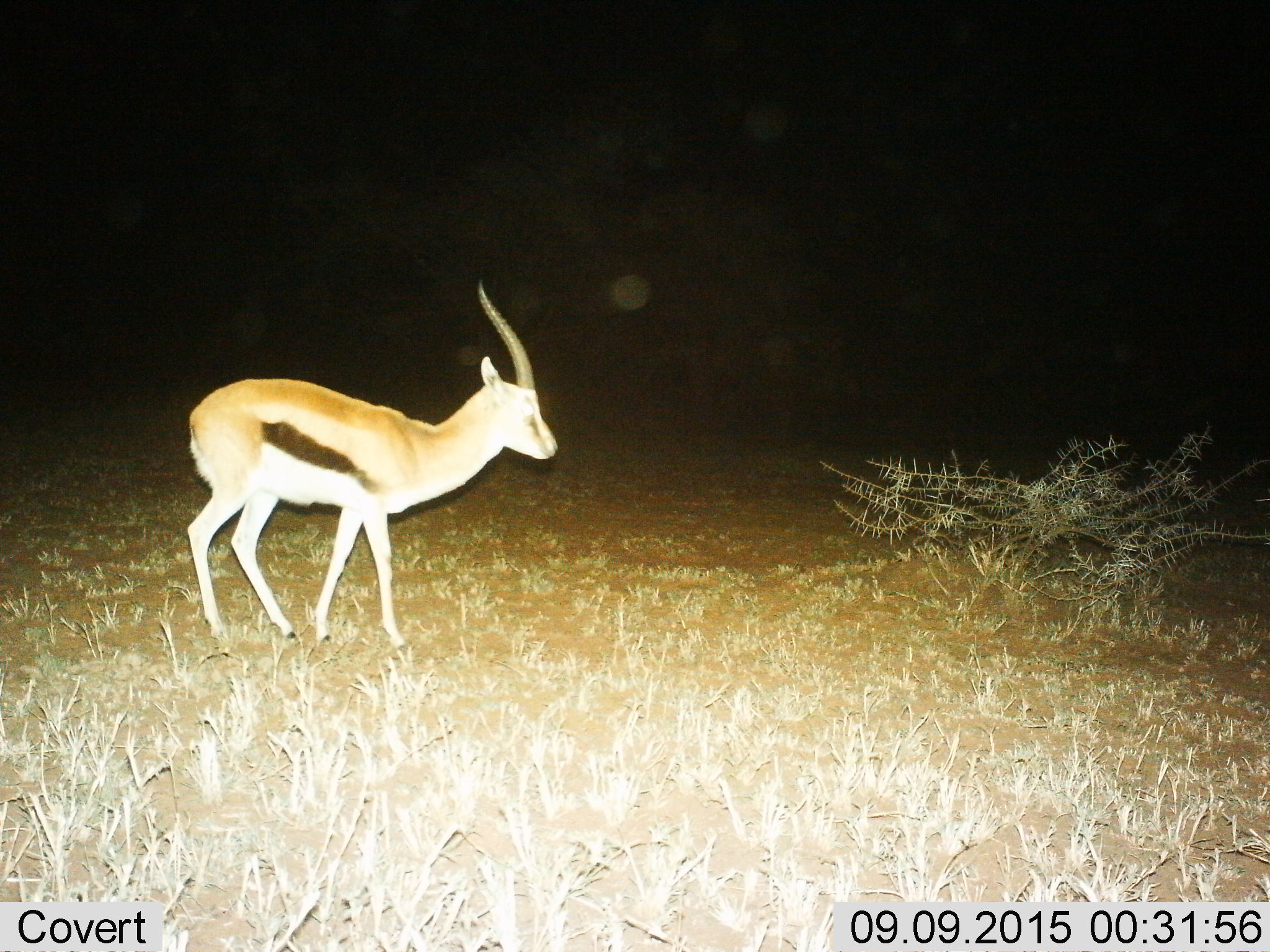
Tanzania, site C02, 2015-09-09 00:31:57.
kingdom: Animalia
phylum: Chordata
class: Mammalia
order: Artiodactyla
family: Bovidae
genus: Eudorcas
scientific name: Eudorcas thomsonii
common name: thomson's gazelle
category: gazellethomsons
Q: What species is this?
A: Gazellethomsons (thomson's gazelle) (Eudorcas thomsonii).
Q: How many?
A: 1.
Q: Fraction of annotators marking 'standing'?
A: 56%.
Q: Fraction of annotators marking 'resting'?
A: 0%.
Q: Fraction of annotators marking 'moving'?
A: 50%.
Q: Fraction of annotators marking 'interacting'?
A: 0%.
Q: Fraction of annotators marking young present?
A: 0%.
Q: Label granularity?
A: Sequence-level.